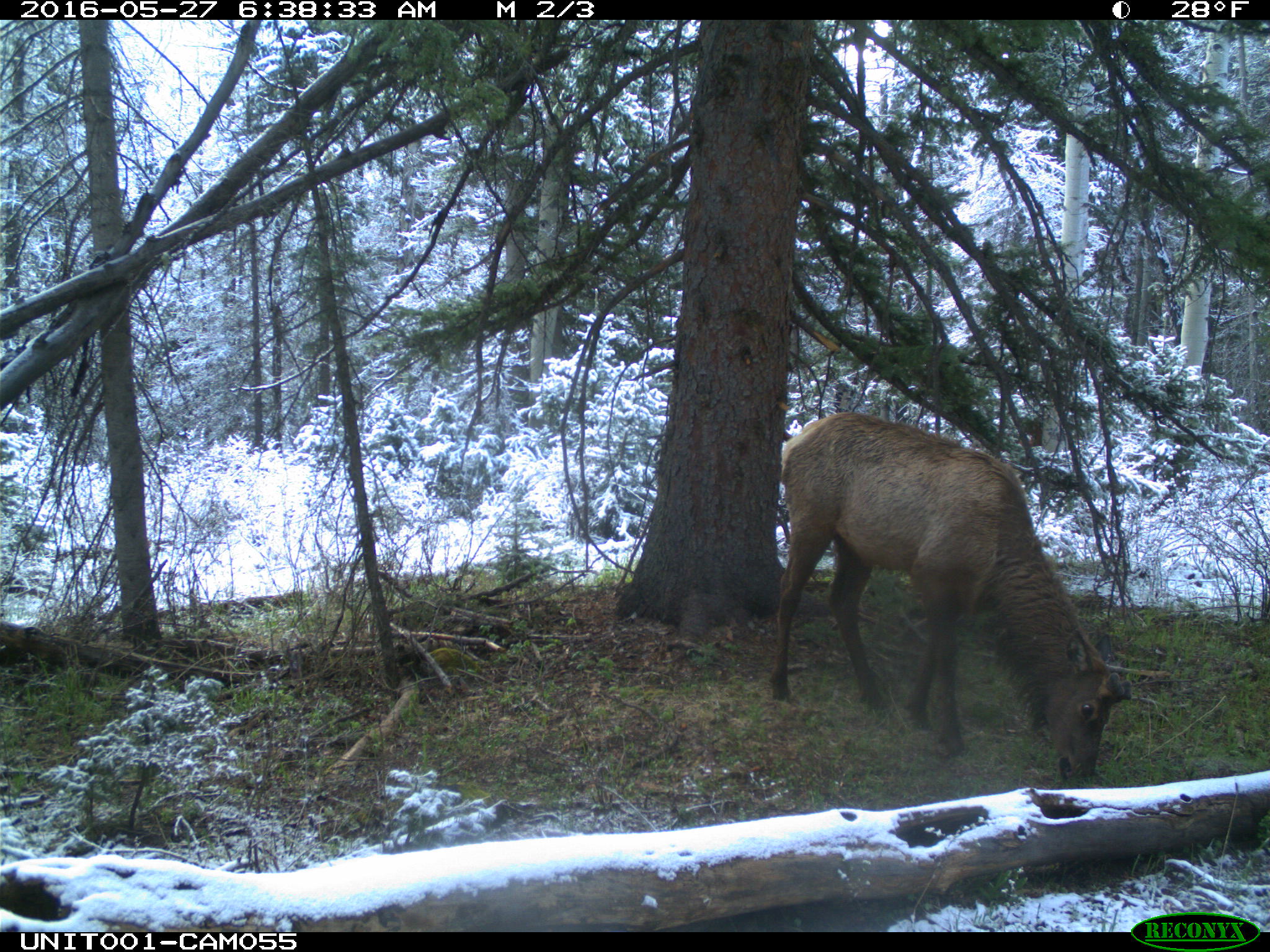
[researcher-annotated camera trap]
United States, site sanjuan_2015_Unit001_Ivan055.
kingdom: Animalia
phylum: Chordata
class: Mammalia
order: Artiodactyla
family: Cervidae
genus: Cervus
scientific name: Cervus elaphus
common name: red deer